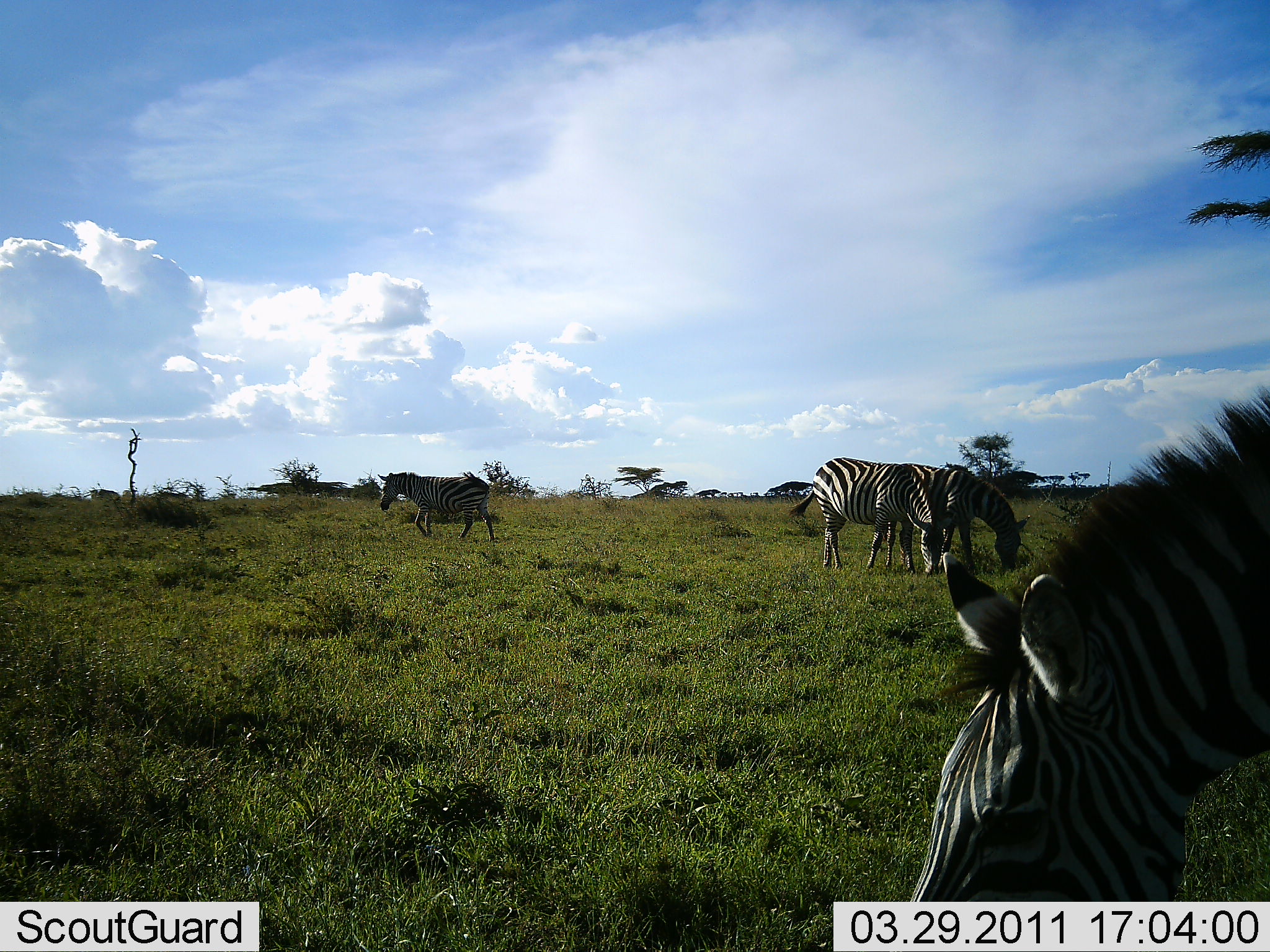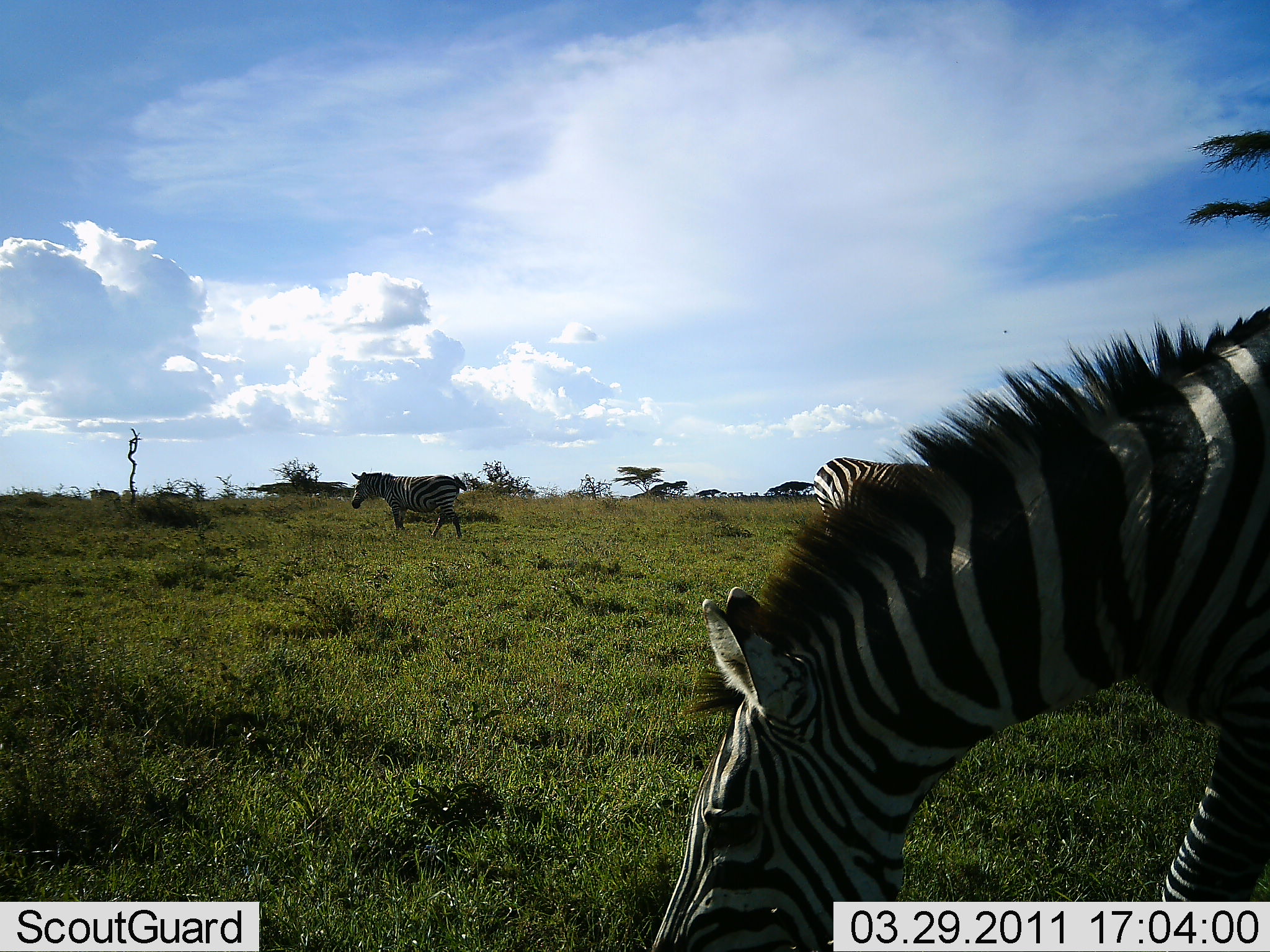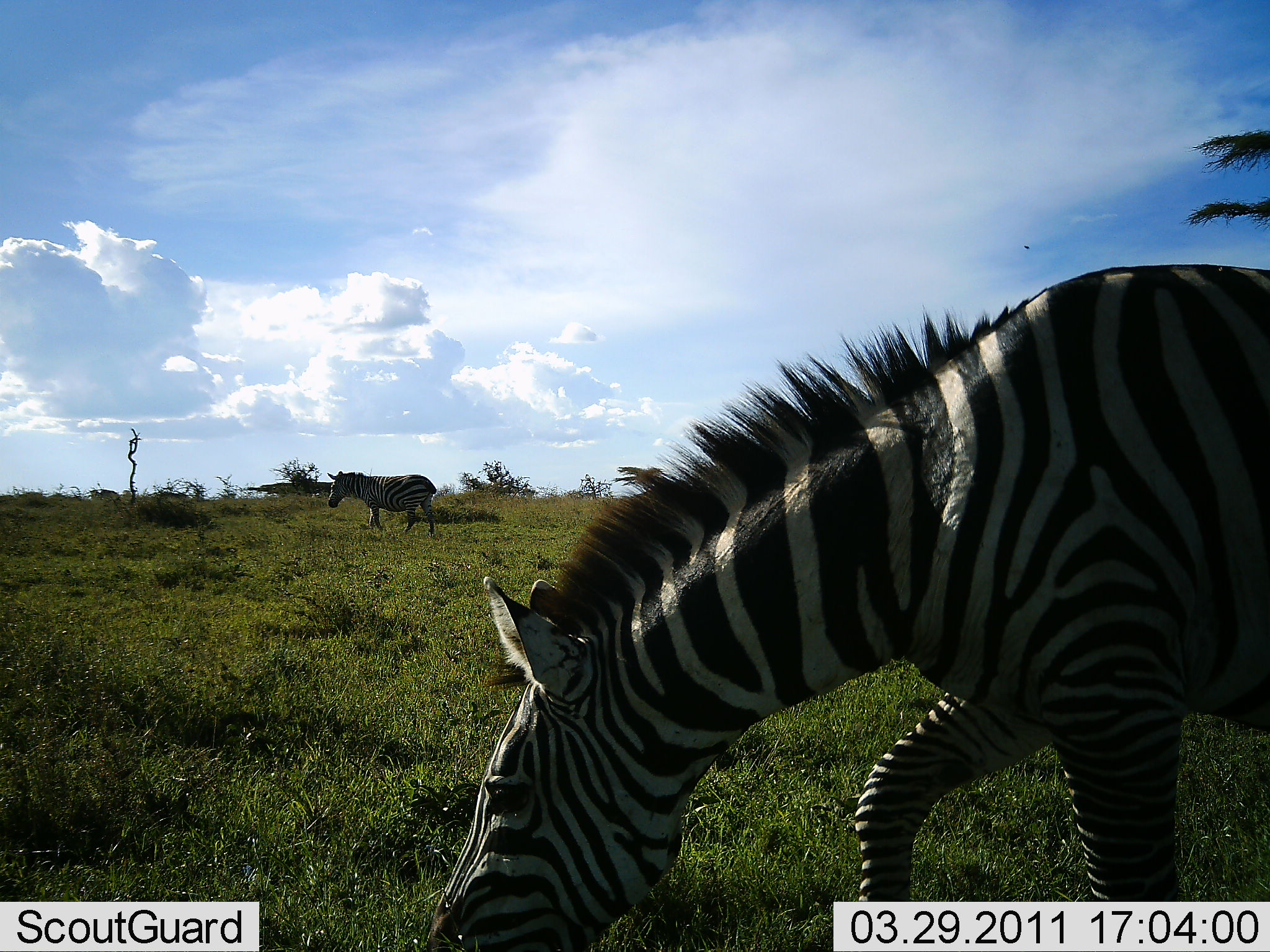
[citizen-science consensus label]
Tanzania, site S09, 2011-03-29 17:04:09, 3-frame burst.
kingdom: Animalia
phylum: Chordata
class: Mammalia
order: Perissodactyla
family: Equidae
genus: Equus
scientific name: Equus quagga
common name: plains zebra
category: zebra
Zebra (plains zebra) (Equus quagga), count 4. Behavior (volunteer vote fractions): standing 10%, resting 0%, moving 70%, interacting 0%. Young present (vote fraction): 0%. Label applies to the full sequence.